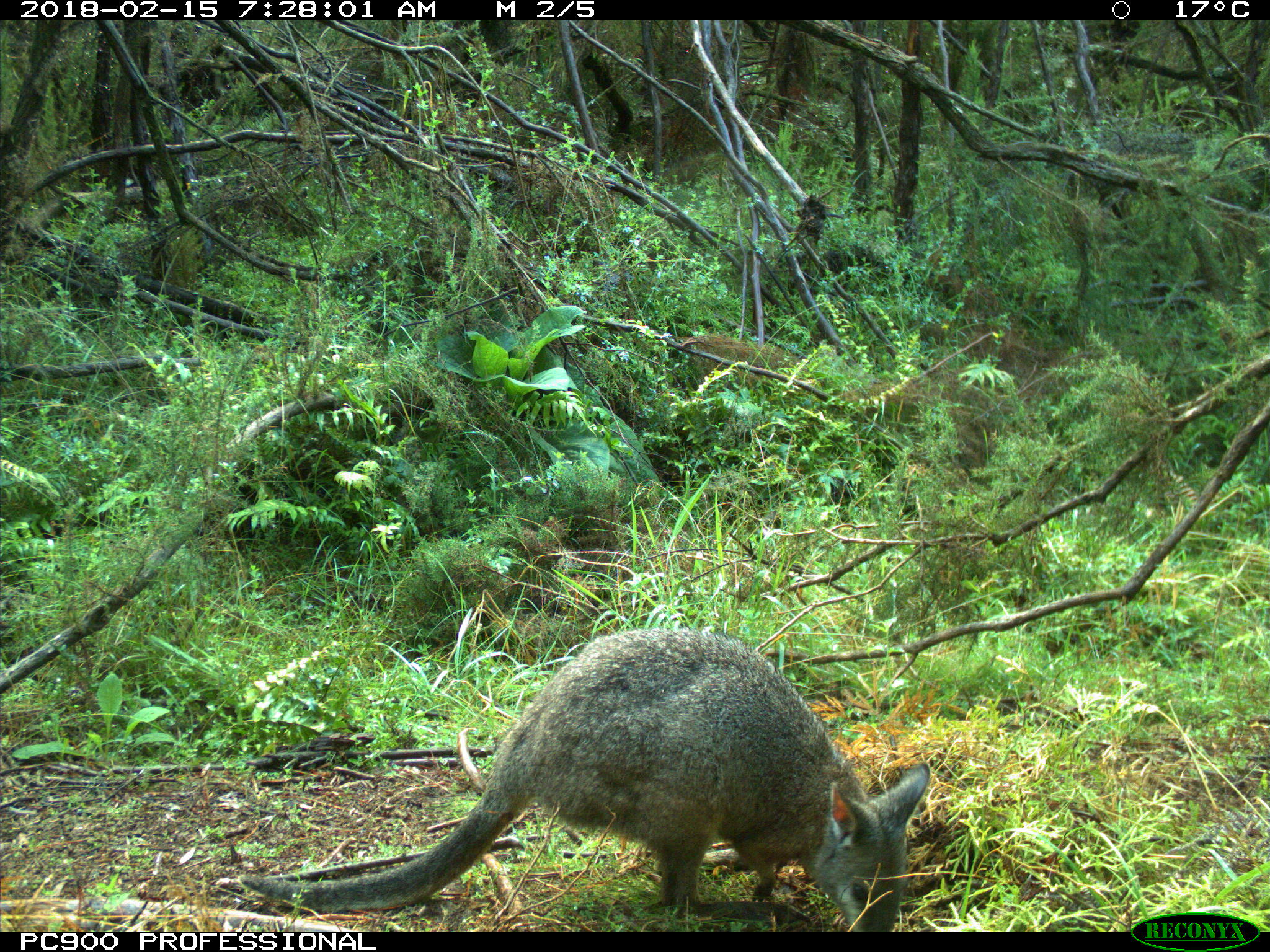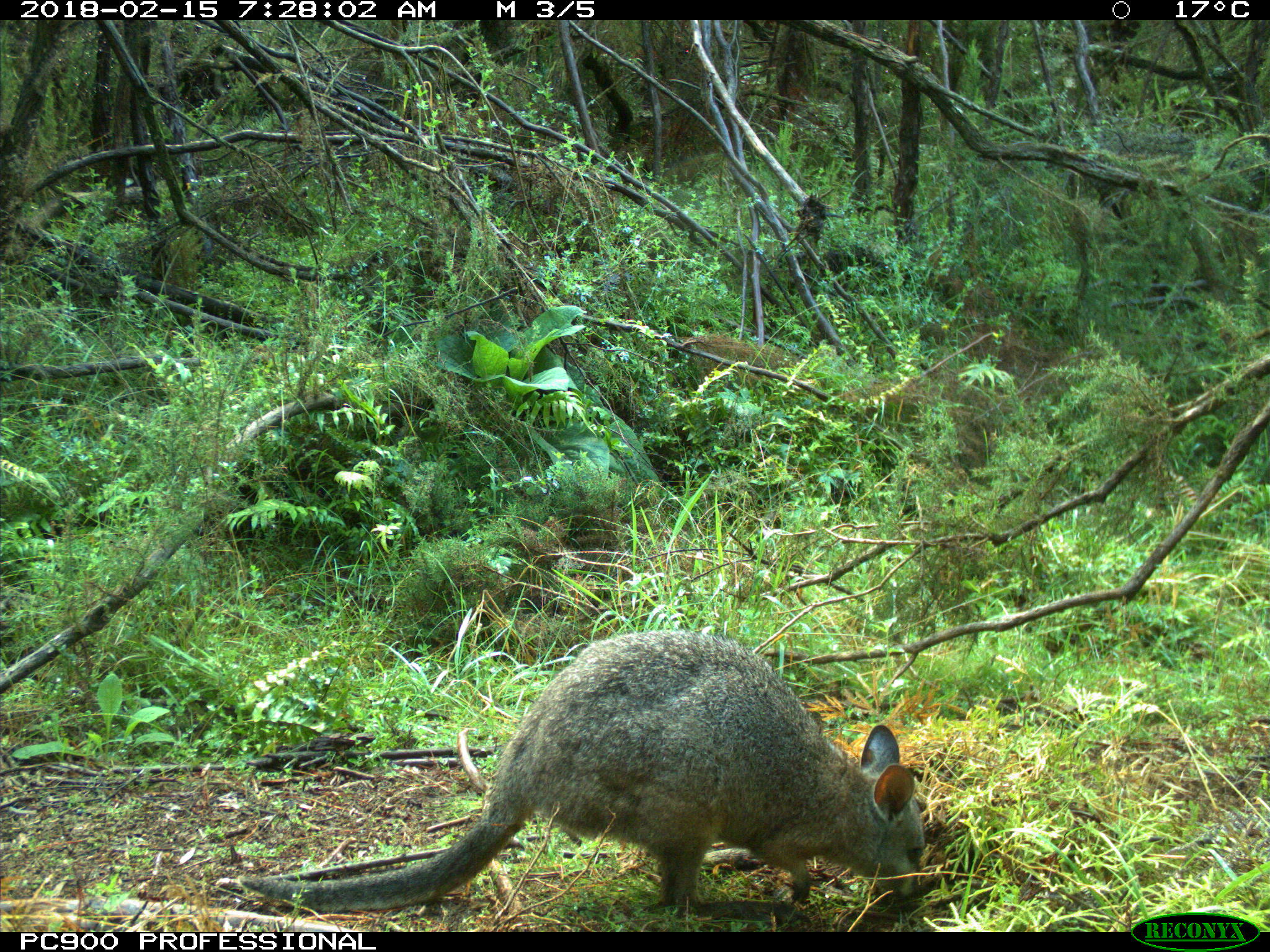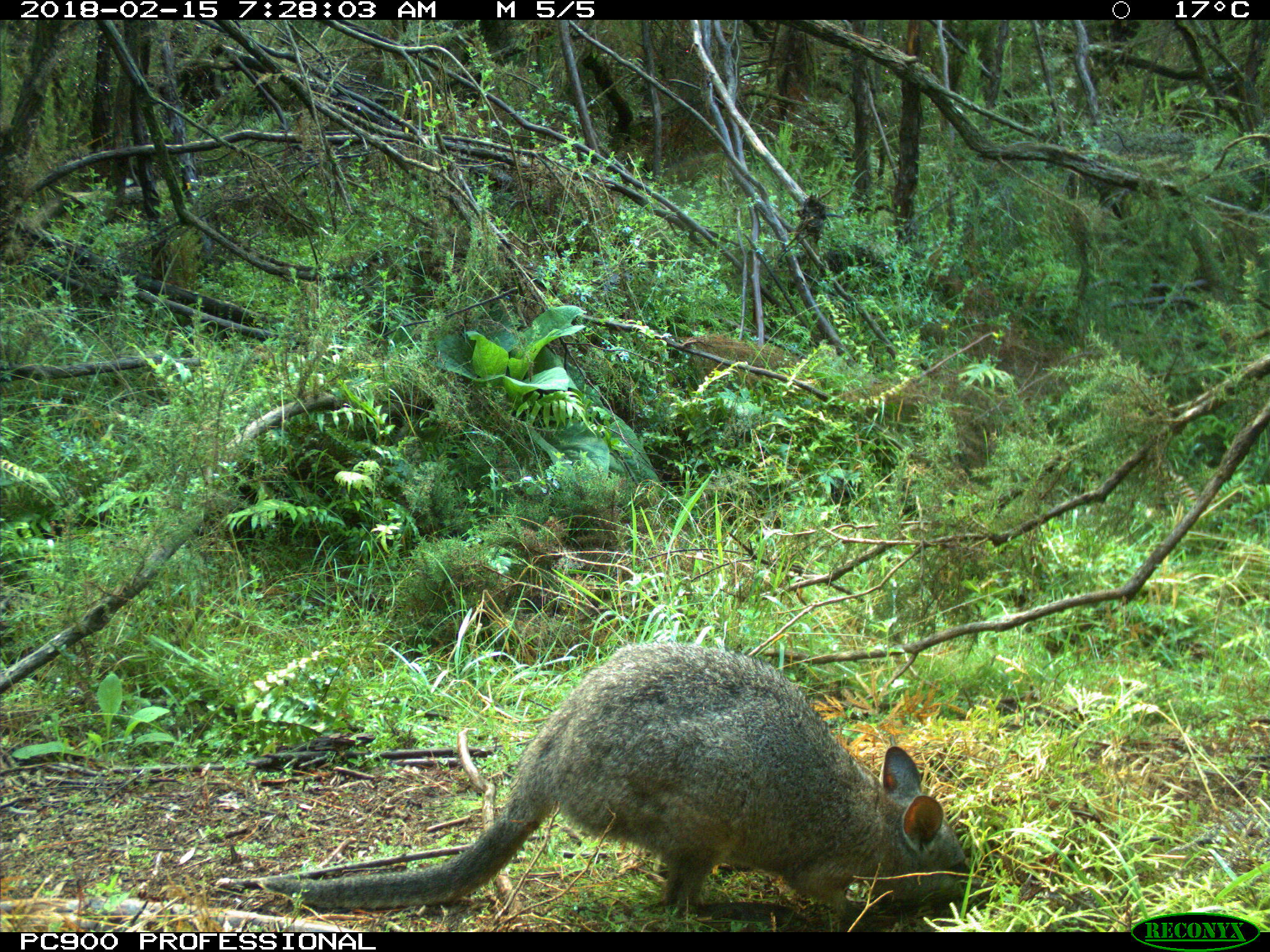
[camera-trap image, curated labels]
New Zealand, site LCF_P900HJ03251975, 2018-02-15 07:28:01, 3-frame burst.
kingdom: Animalia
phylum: Chordata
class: Mammalia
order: Diprotodontia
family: Macropodidae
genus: Notamacropus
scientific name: Notamacropus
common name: wallaby